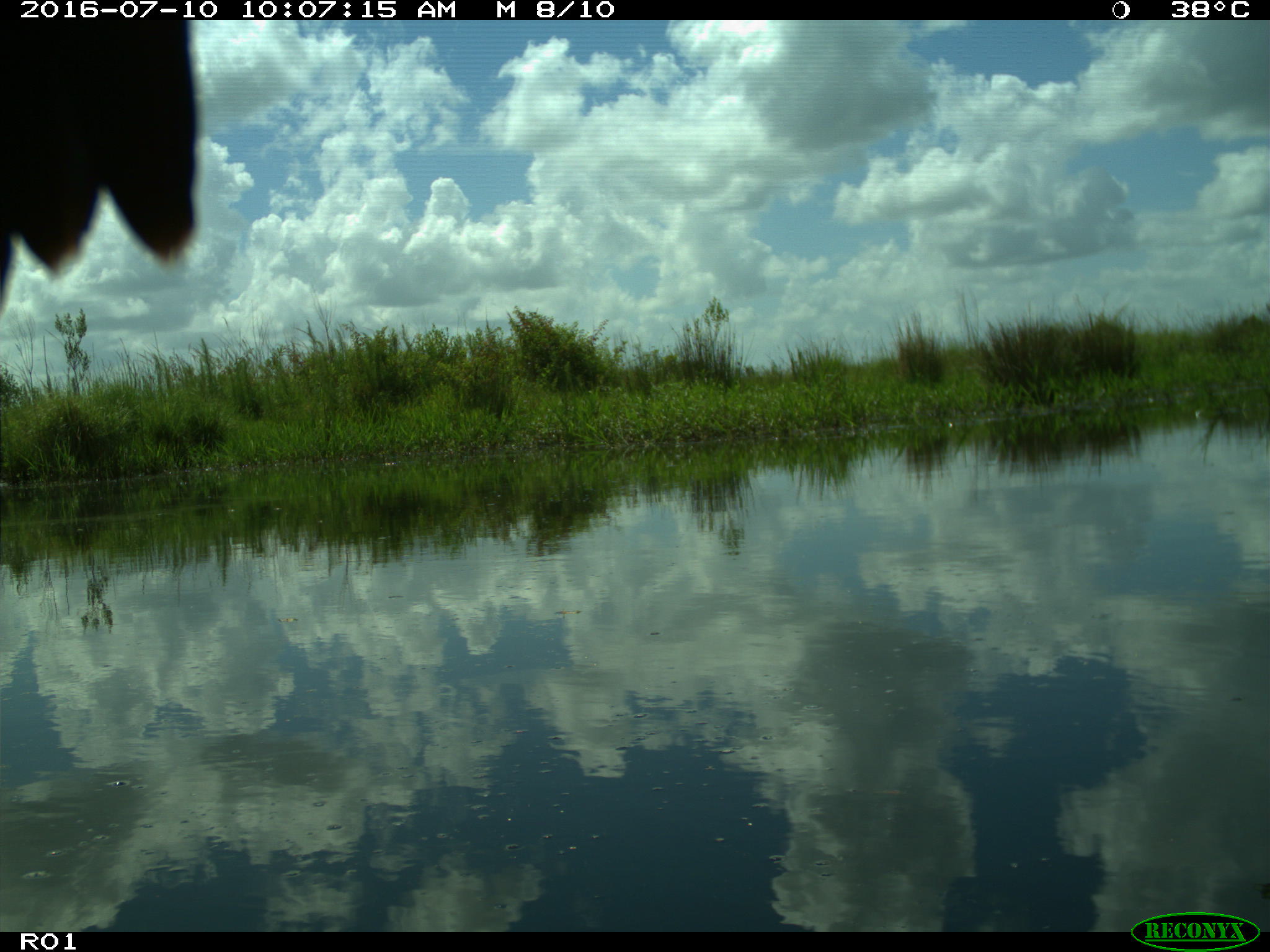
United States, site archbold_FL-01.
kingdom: Animalia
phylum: Chordata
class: Aves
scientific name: Aves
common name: birds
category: unidentified bird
Unidentified bird (birds) (Aves).